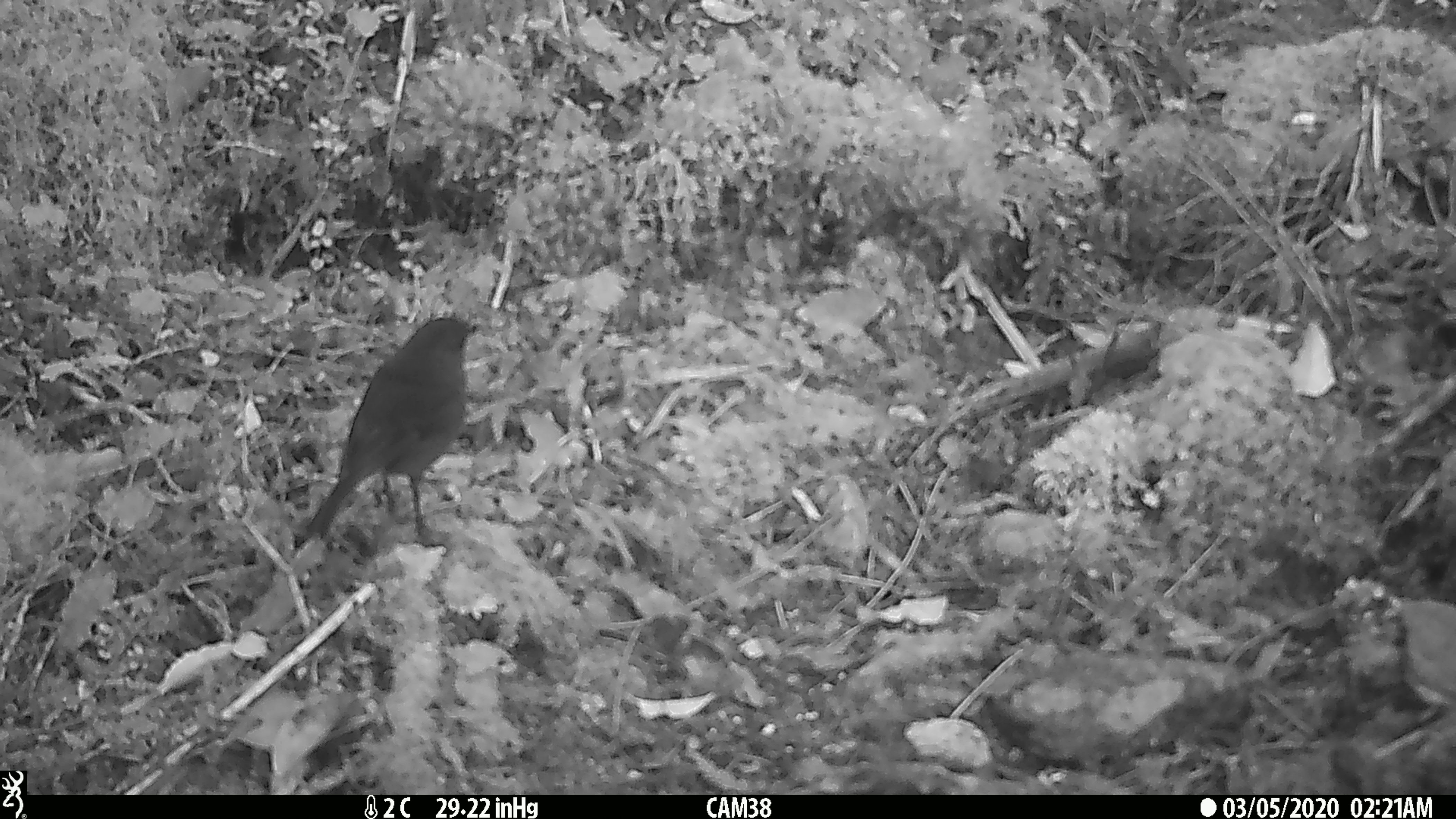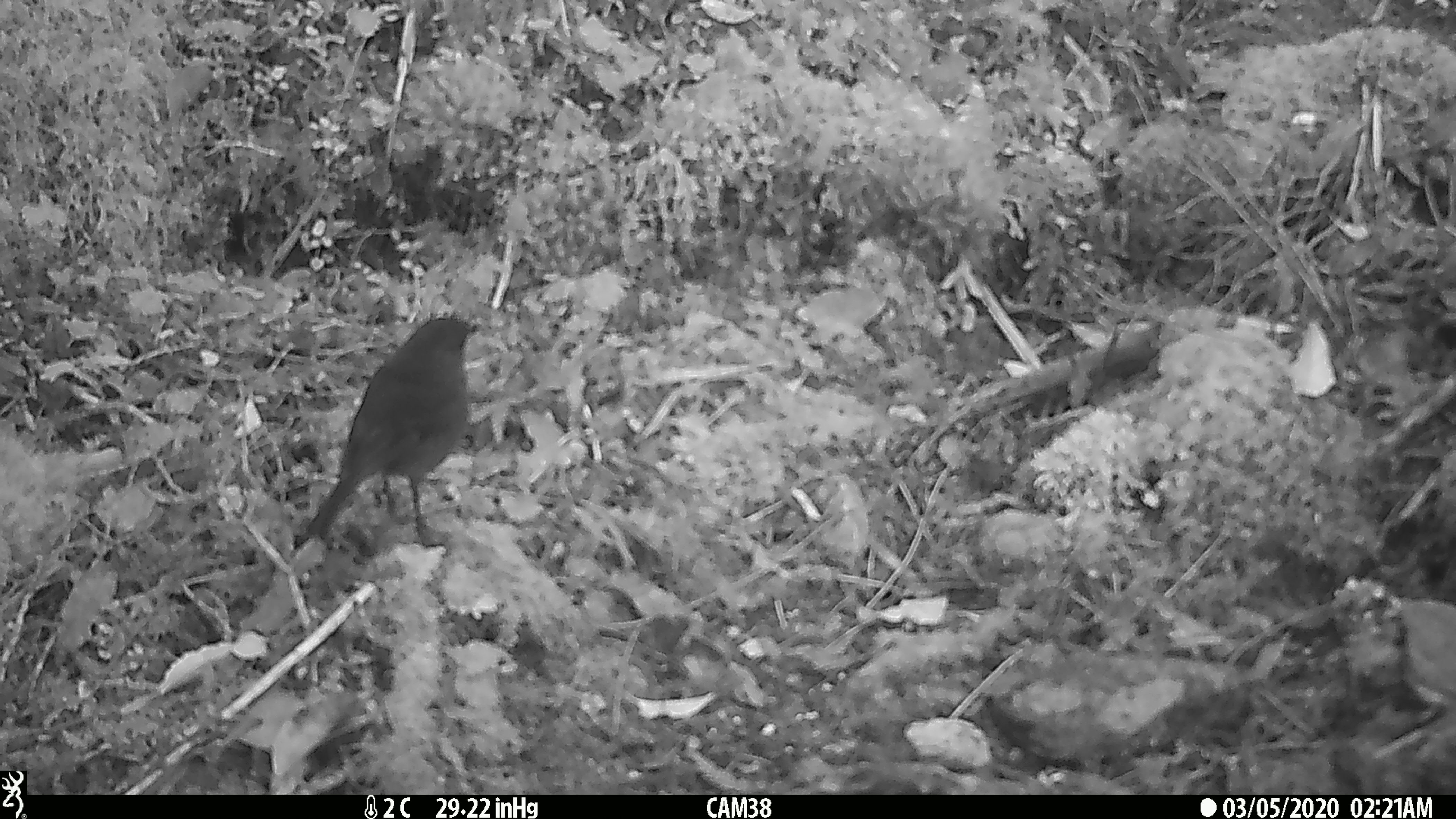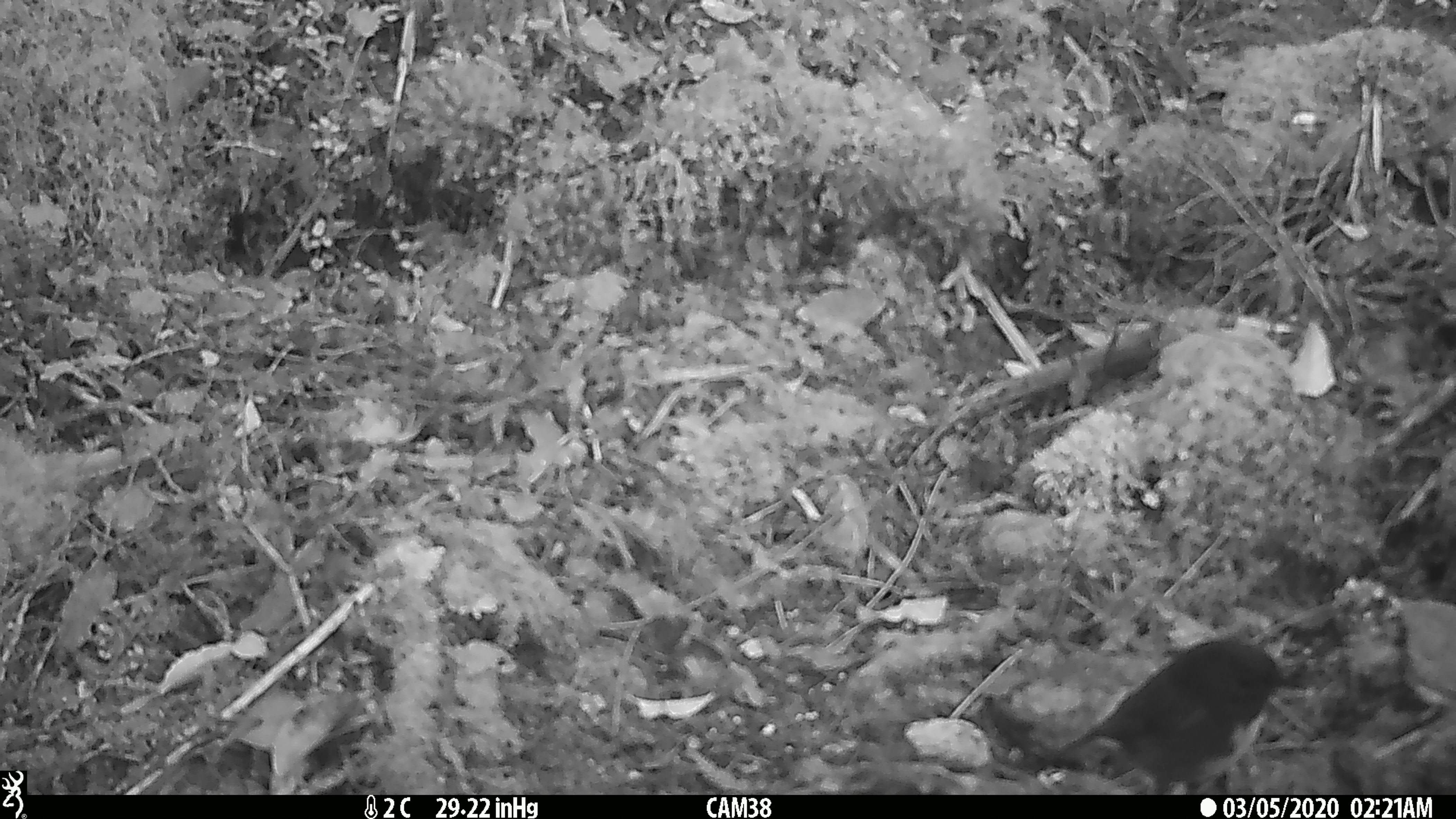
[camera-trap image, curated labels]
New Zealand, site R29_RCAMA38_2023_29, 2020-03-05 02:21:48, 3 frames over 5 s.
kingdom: Animalia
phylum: Chordata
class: Aves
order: Passeriformes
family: Petroicidae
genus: Petroica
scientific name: Petroica australis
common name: new zealand robin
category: robin